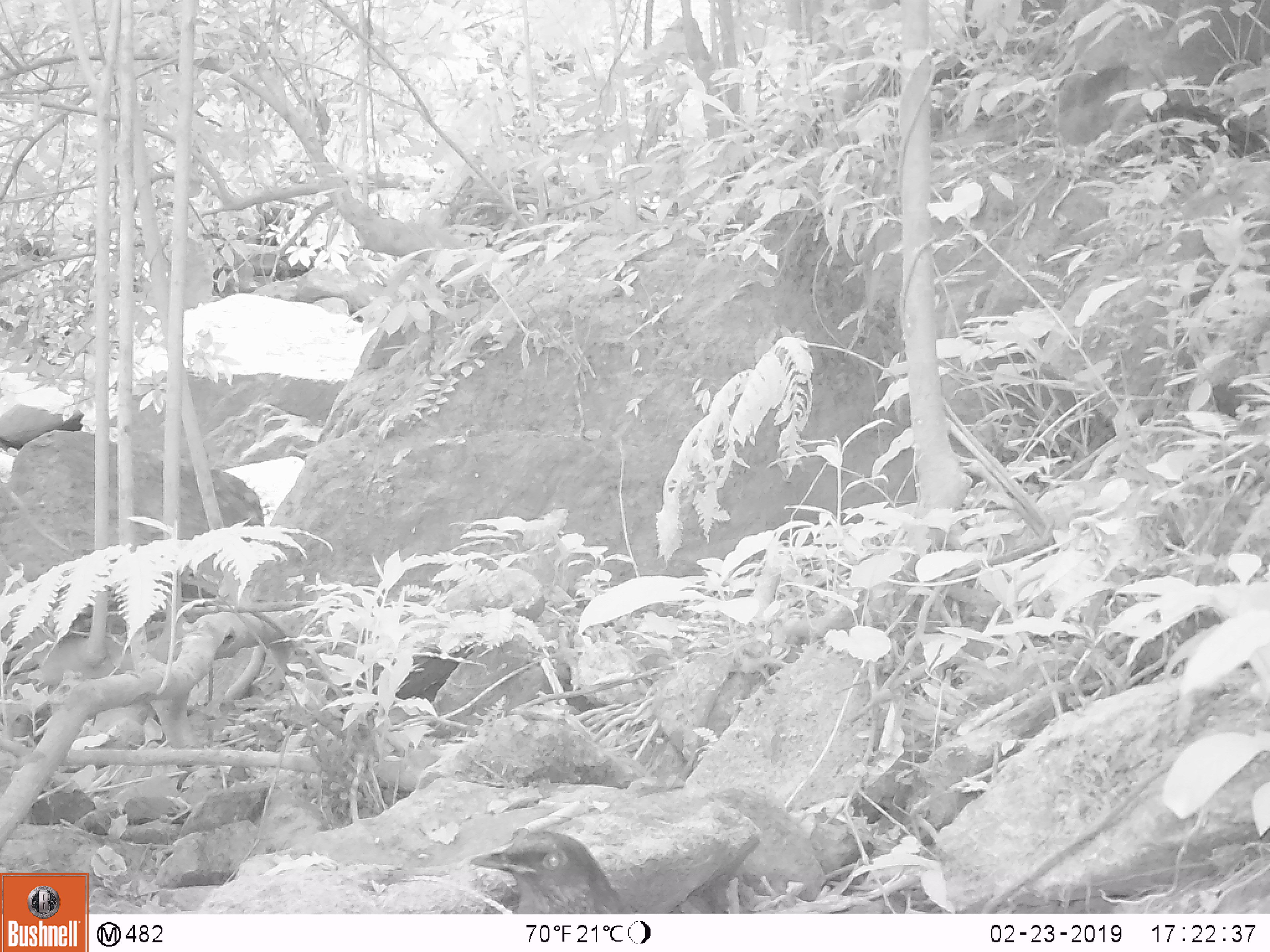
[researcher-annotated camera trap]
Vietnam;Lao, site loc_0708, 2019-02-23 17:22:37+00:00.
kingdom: Animalia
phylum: Chordata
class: Aves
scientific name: Aves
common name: bird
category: unidentified bird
Unidentified bird (bird) (Aves). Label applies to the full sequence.